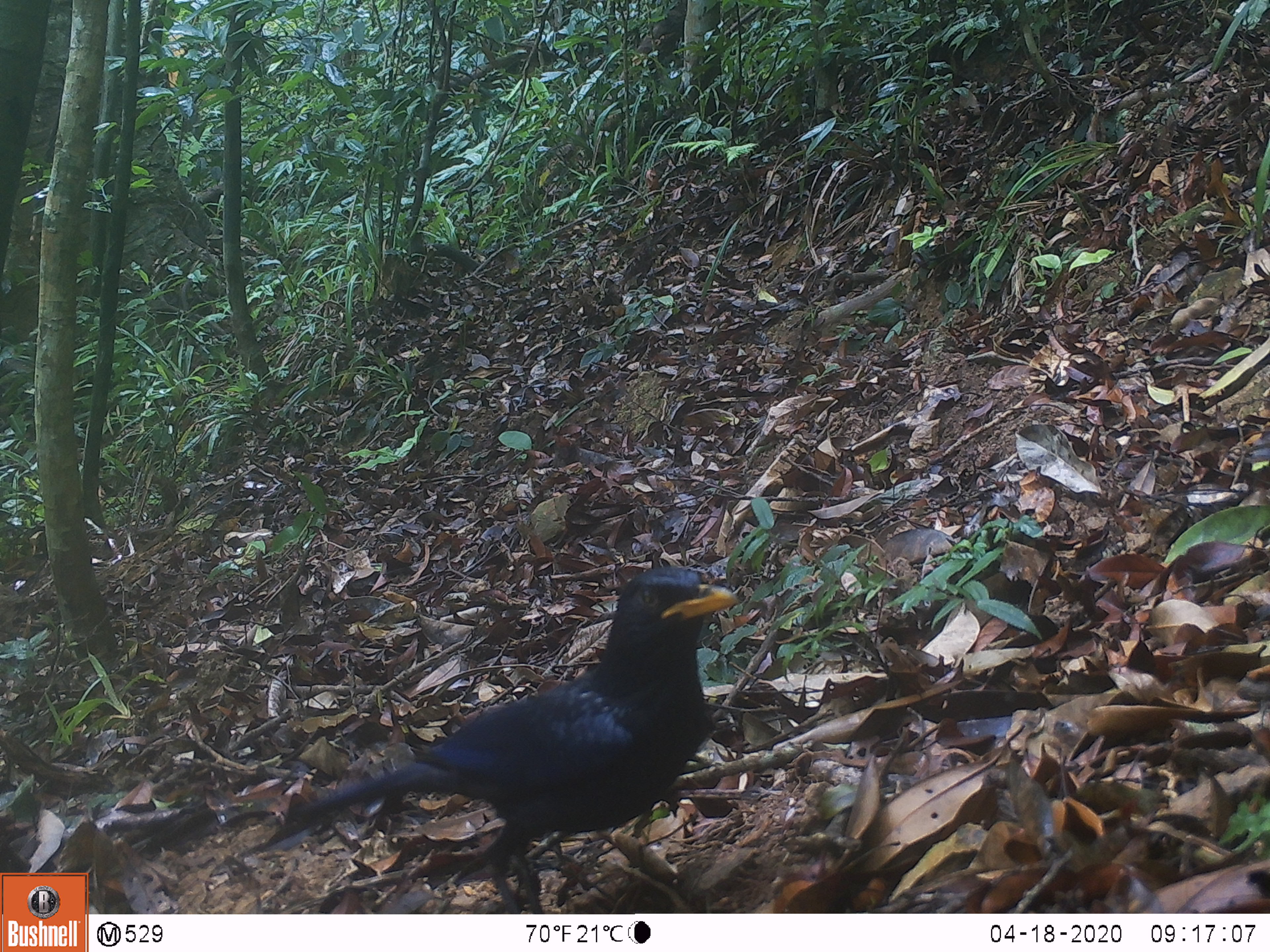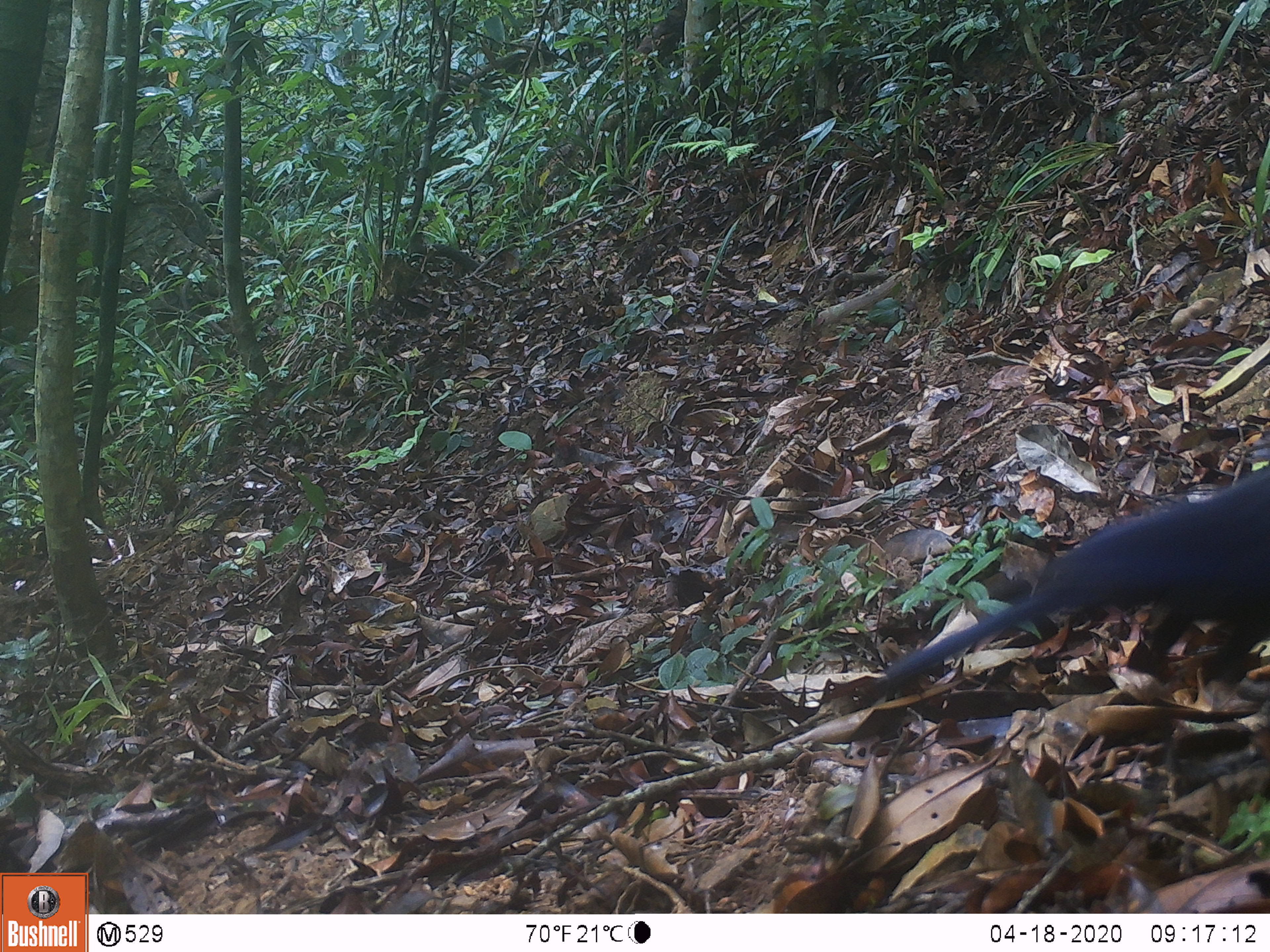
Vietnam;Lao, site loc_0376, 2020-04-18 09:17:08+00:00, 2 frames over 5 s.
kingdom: Animalia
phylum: Chordata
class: Aves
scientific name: Aves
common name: bird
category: unidentified bird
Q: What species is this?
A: Unidentified bird (bird) (Aves).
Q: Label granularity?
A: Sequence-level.